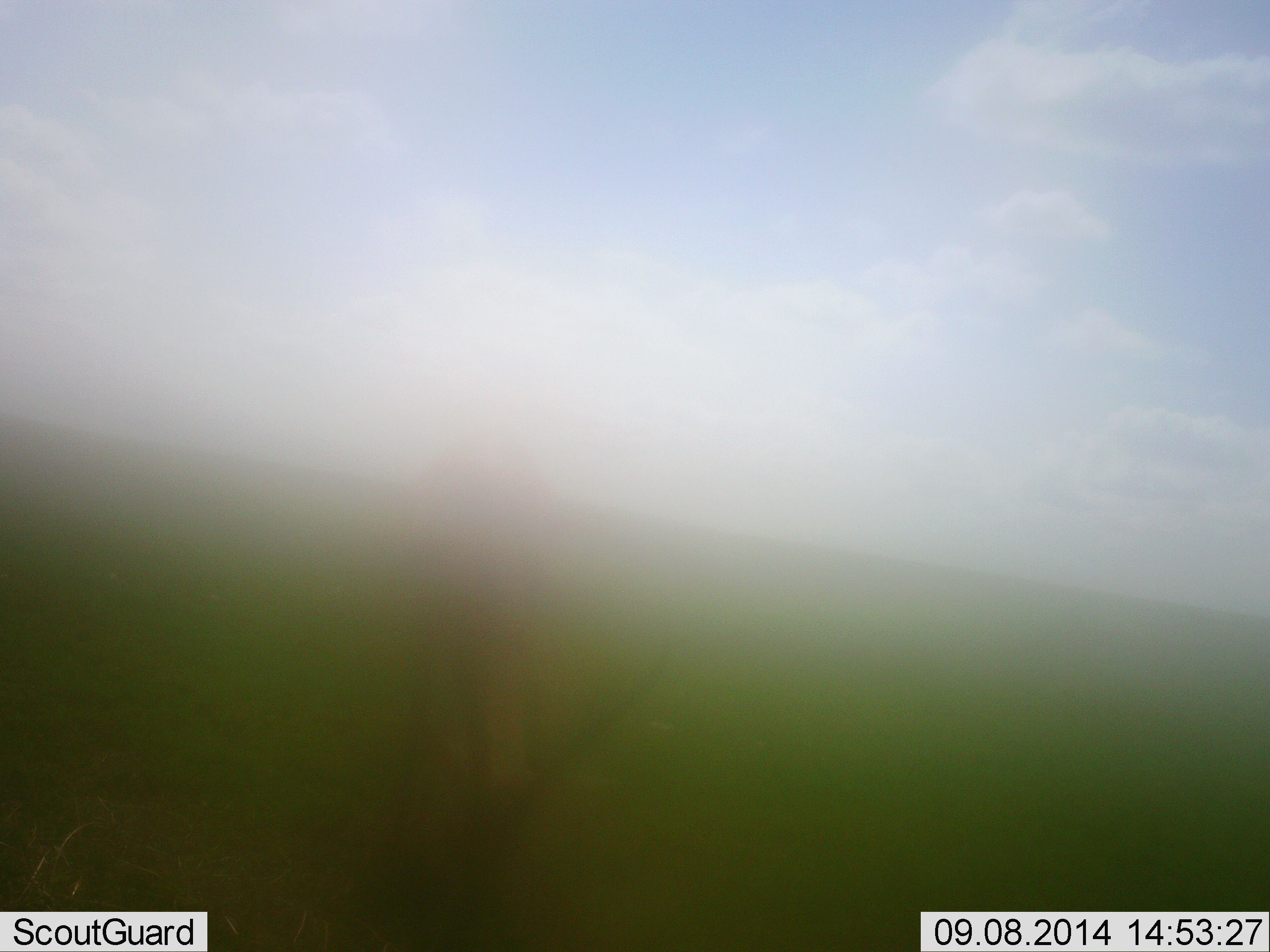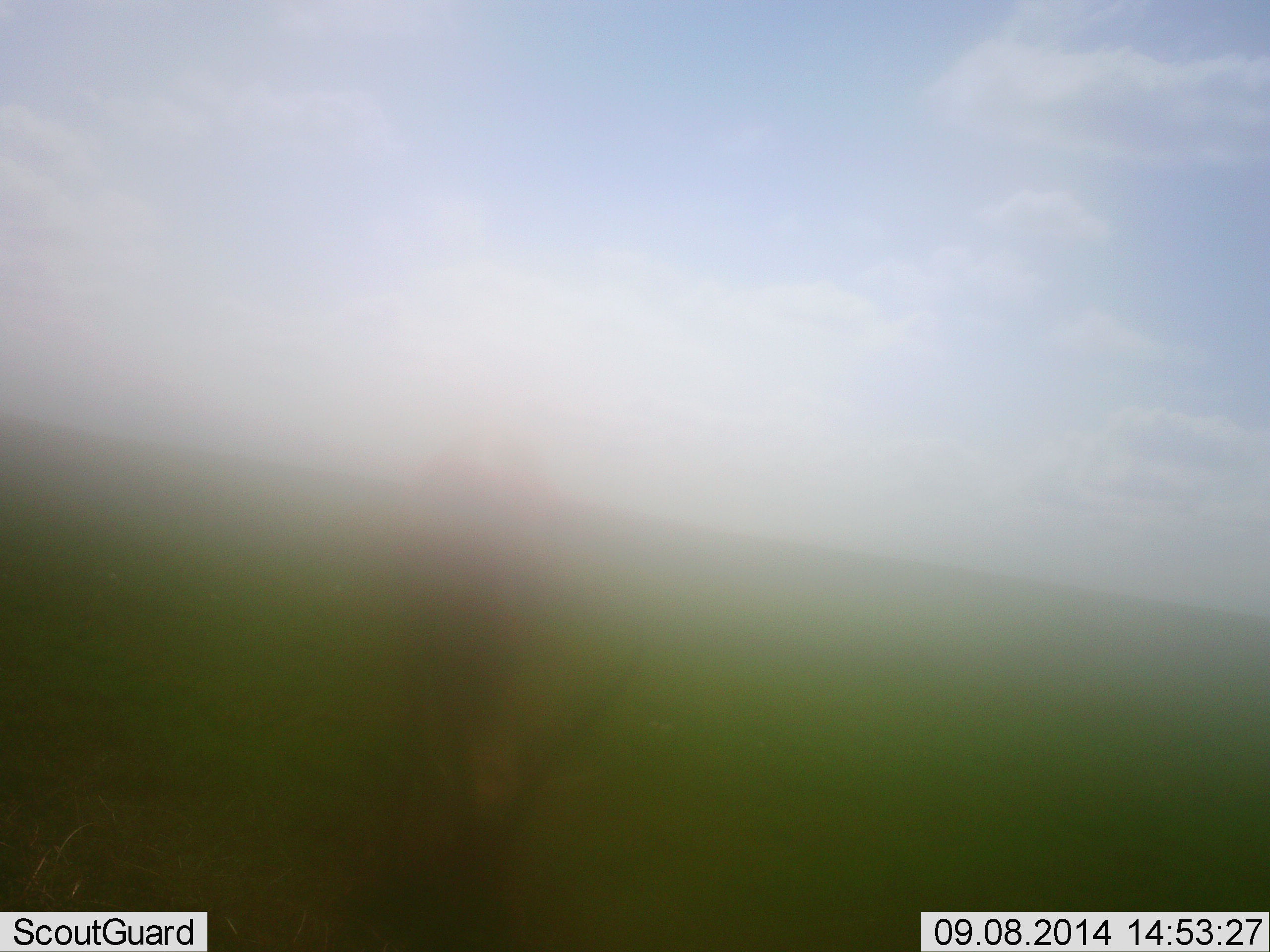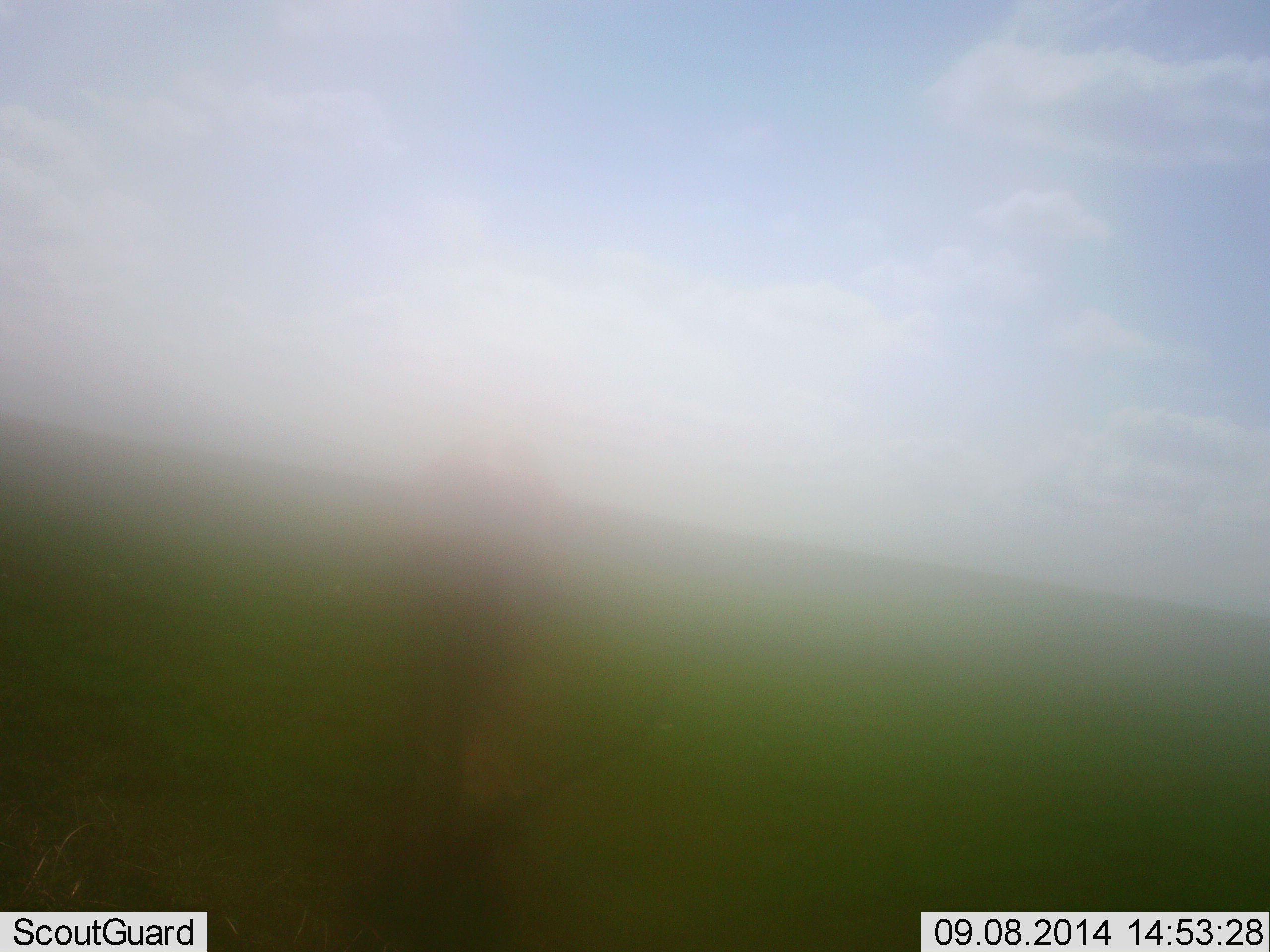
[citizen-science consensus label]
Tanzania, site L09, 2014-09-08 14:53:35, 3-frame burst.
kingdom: Animalia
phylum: Chordata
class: Mammalia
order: Artiodactyla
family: Bovidae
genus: Nanger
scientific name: Nanger granti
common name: grant's gazelle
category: gazellegrants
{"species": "gazellegrants (grant's gazelle) (Nanger granti)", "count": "1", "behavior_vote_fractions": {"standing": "25%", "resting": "0%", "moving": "0%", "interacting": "0%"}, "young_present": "0%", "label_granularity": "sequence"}